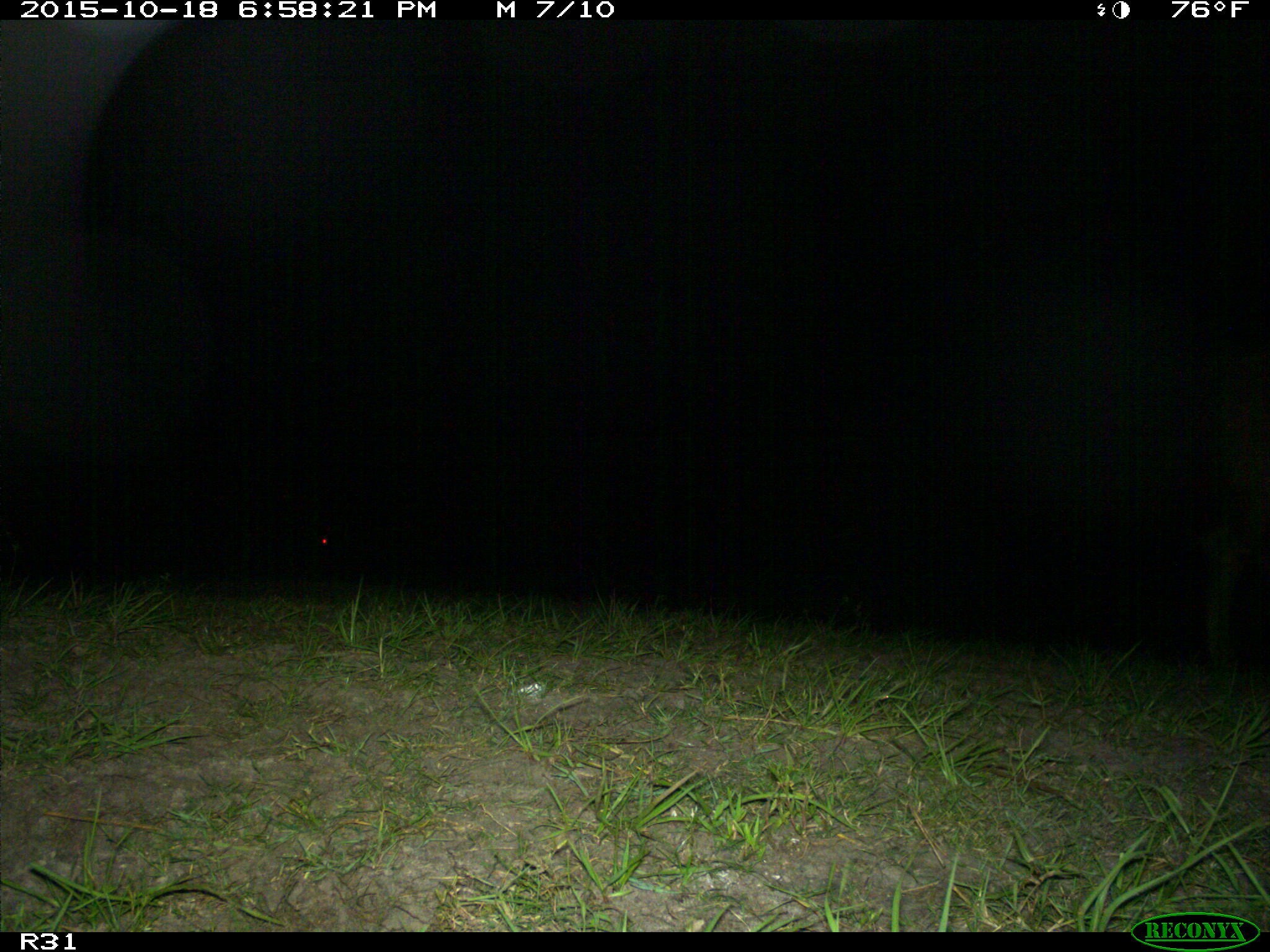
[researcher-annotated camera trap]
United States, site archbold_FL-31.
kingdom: Animalia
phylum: Chordata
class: Mammalia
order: Artiodactyla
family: Bovidae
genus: Bos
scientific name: Bos taurus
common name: domestic cow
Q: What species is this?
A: Bos taurus (domestic cow).